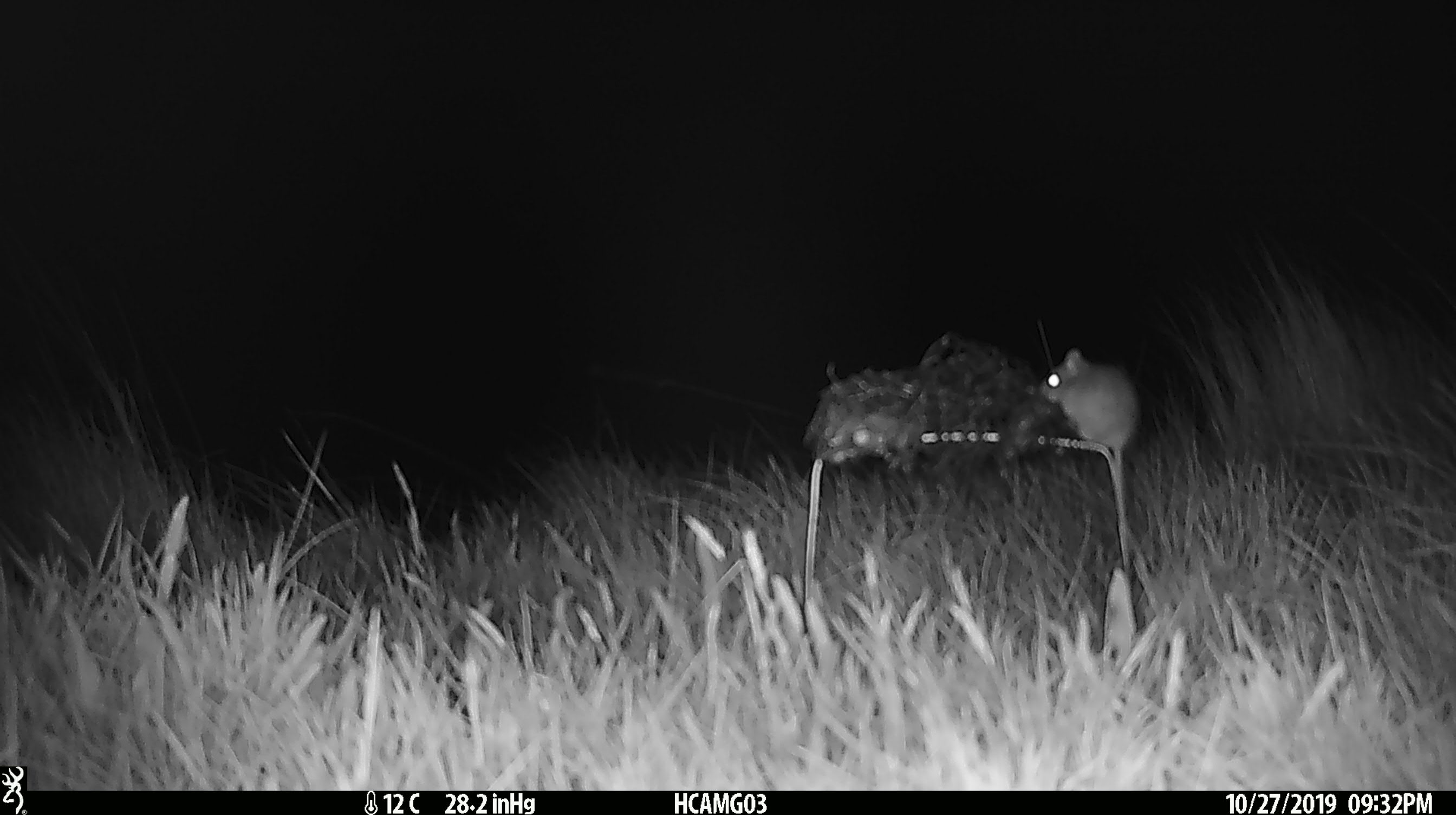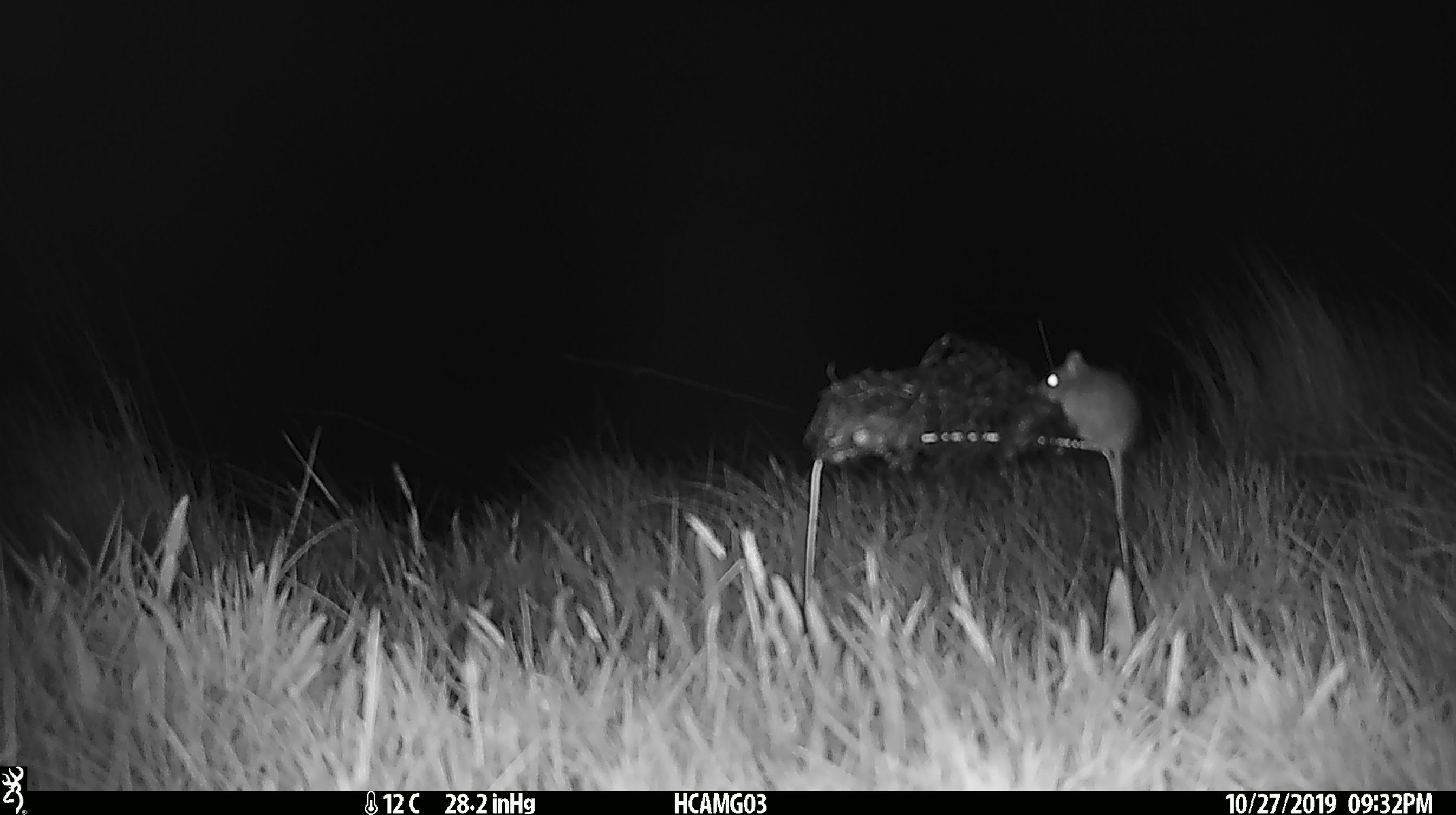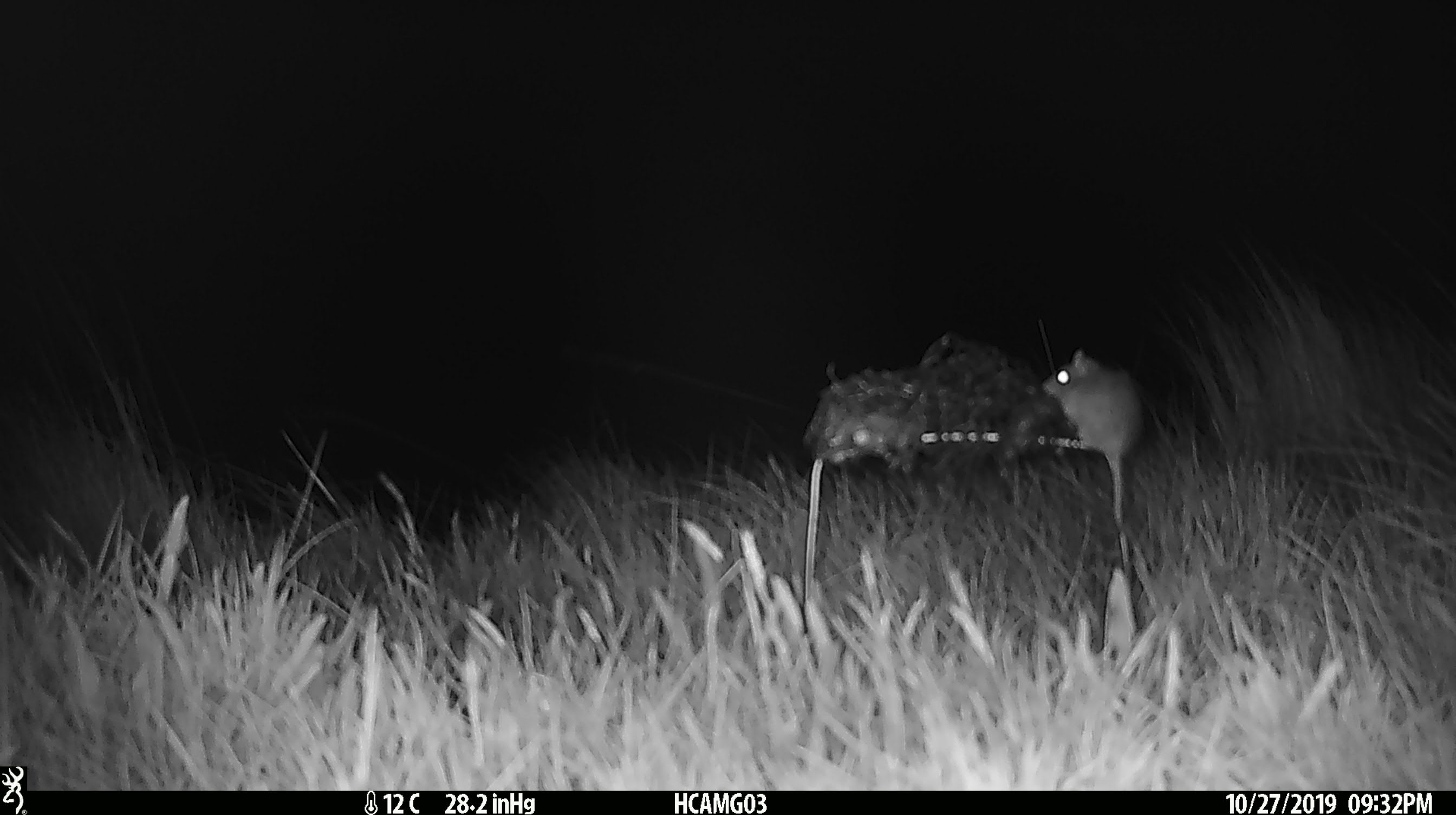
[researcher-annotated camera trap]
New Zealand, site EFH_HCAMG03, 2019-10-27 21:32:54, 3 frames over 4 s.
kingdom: Animalia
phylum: Chordata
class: Mammalia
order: Rodentia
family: Muridae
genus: Mus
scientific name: Mus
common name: mouse